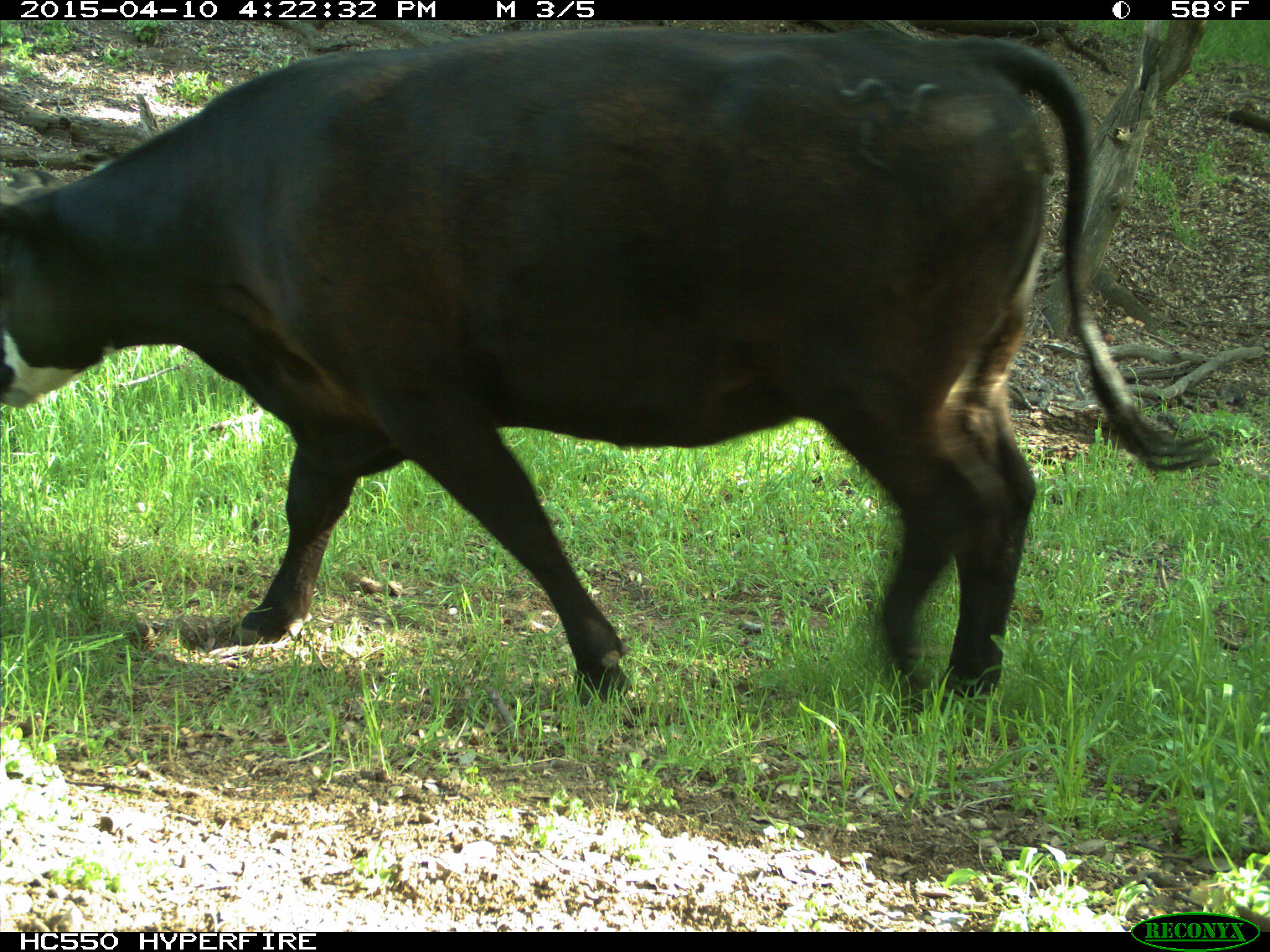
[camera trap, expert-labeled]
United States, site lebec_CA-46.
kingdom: Animalia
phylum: Chordata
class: Mammalia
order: Artiodactyla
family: Bovidae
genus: Bos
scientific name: Bos taurus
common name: domestic cow